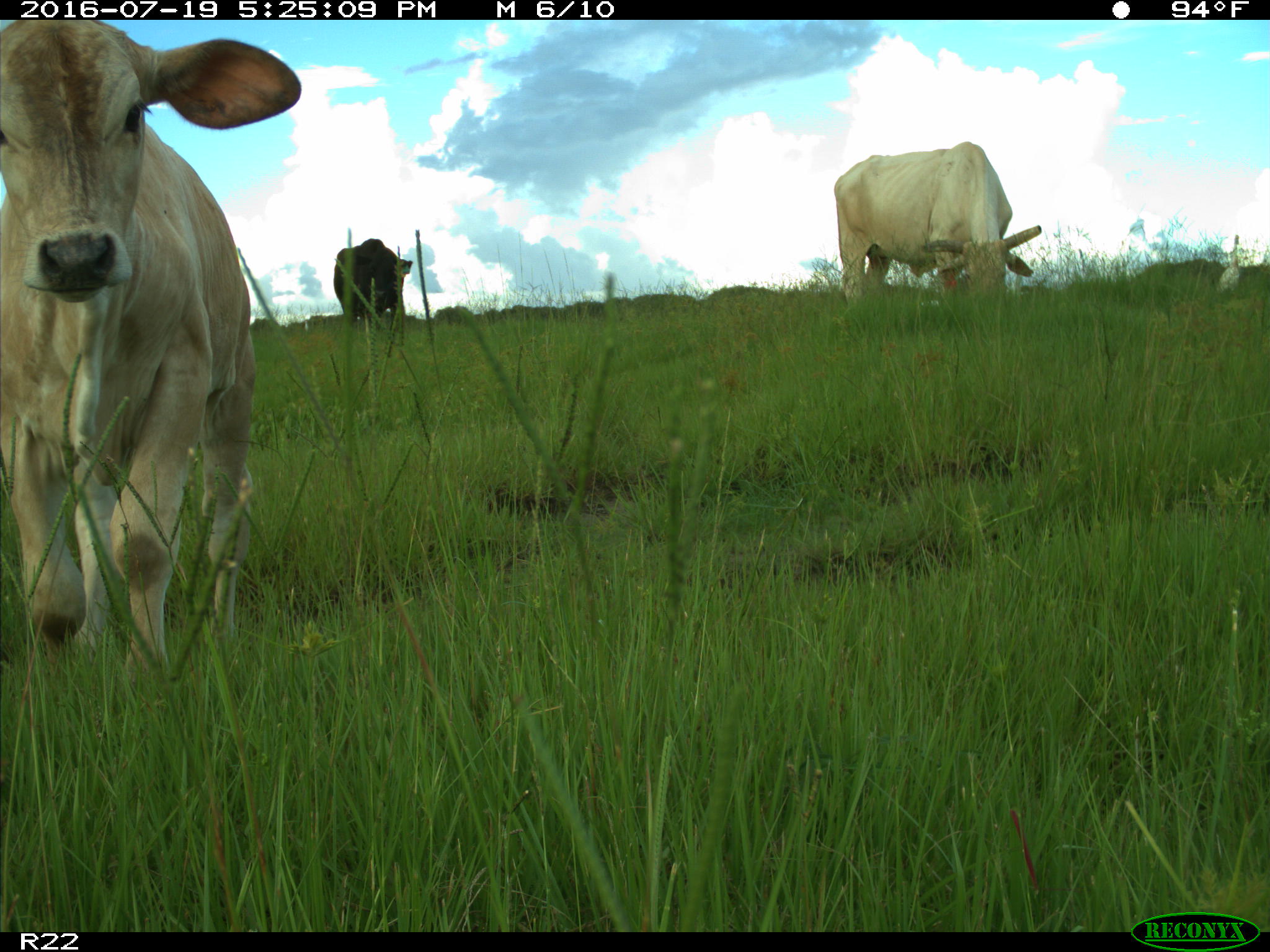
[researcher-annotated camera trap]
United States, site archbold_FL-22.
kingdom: Animalia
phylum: Chordata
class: Mammalia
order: Artiodactyla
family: Bovidae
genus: Bos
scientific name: Bos taurus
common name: domestic cow